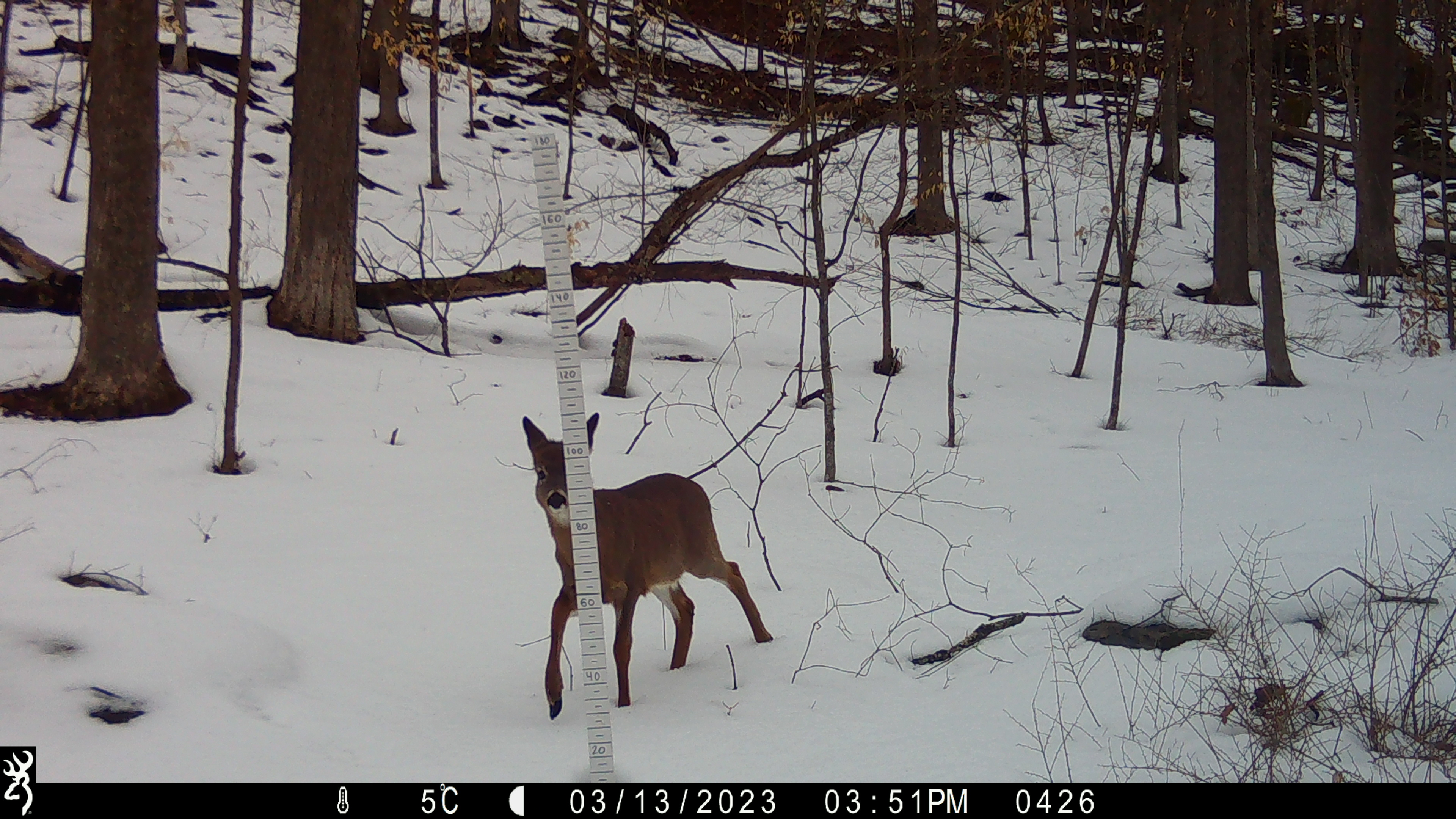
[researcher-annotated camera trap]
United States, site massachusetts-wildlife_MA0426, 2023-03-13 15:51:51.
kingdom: Animalia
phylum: Chordata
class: Mammalia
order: Artiodactyla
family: Cervidae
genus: Odocoileus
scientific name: Odocoileus virginianus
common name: white-tailed deer